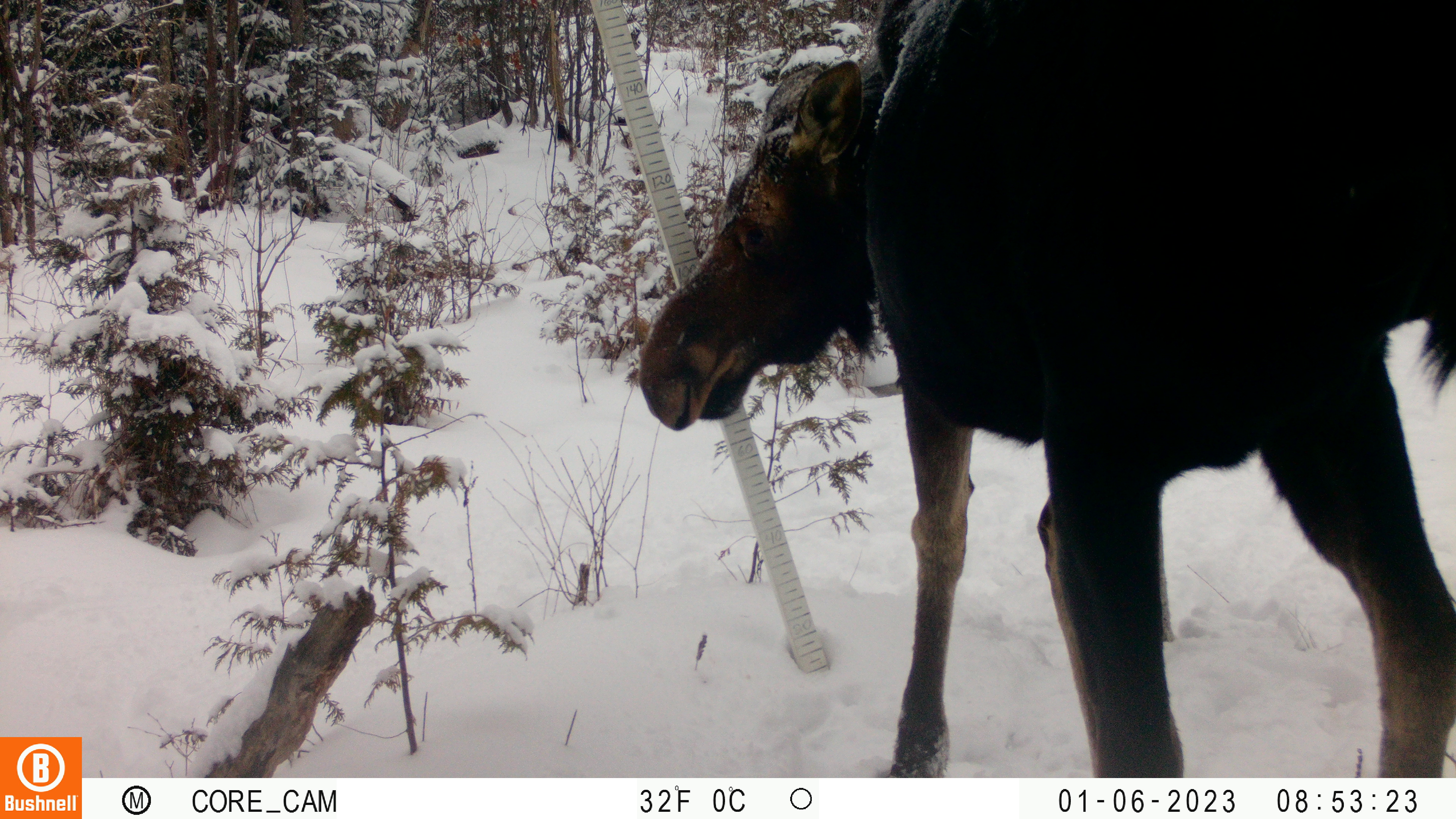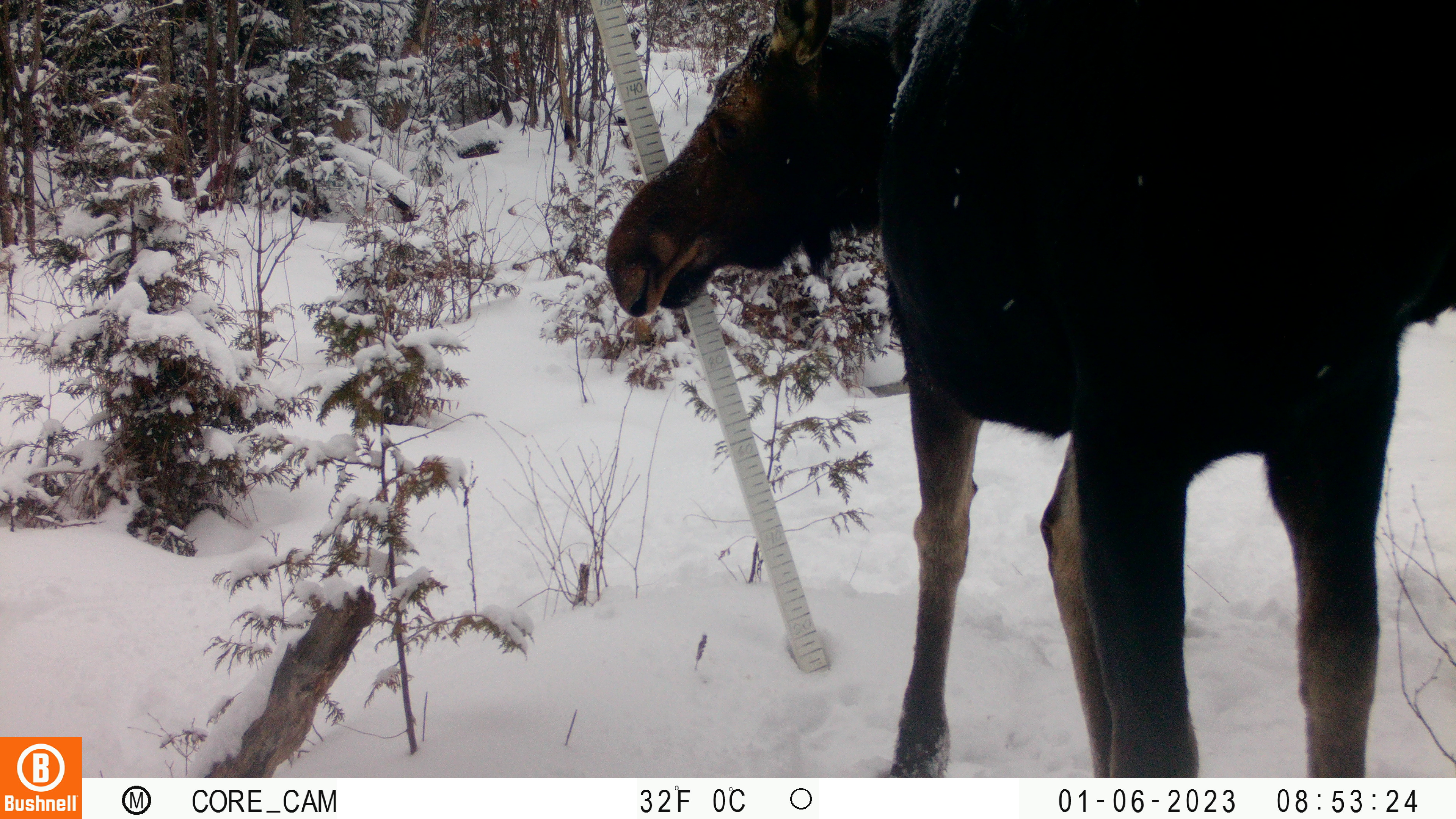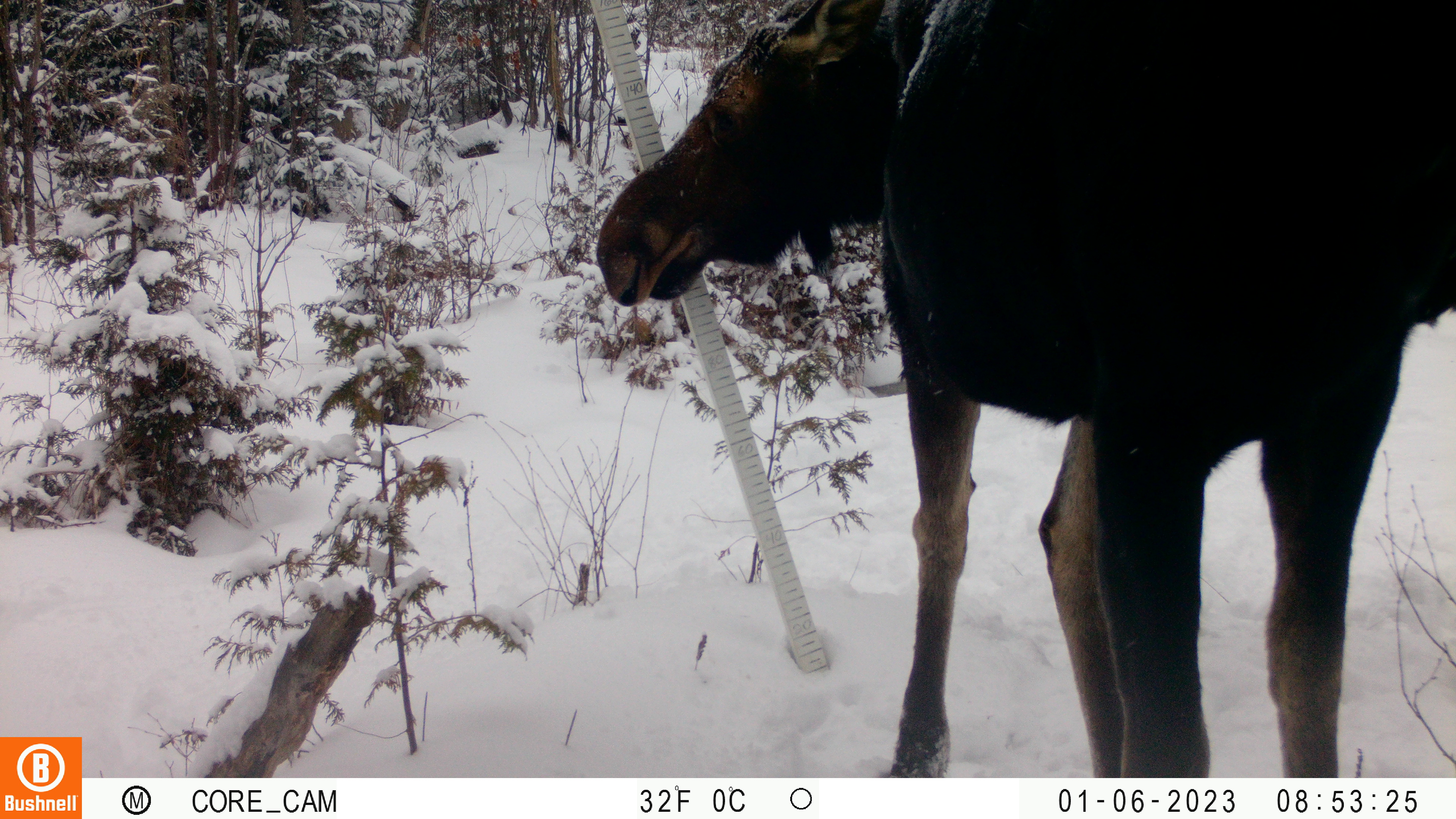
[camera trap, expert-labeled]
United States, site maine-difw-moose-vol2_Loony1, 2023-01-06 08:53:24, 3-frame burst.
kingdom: Animalia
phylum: Chordata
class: Mammalia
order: Artiodactyla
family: Cervidae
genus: Alces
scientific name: Alces alces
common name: moose